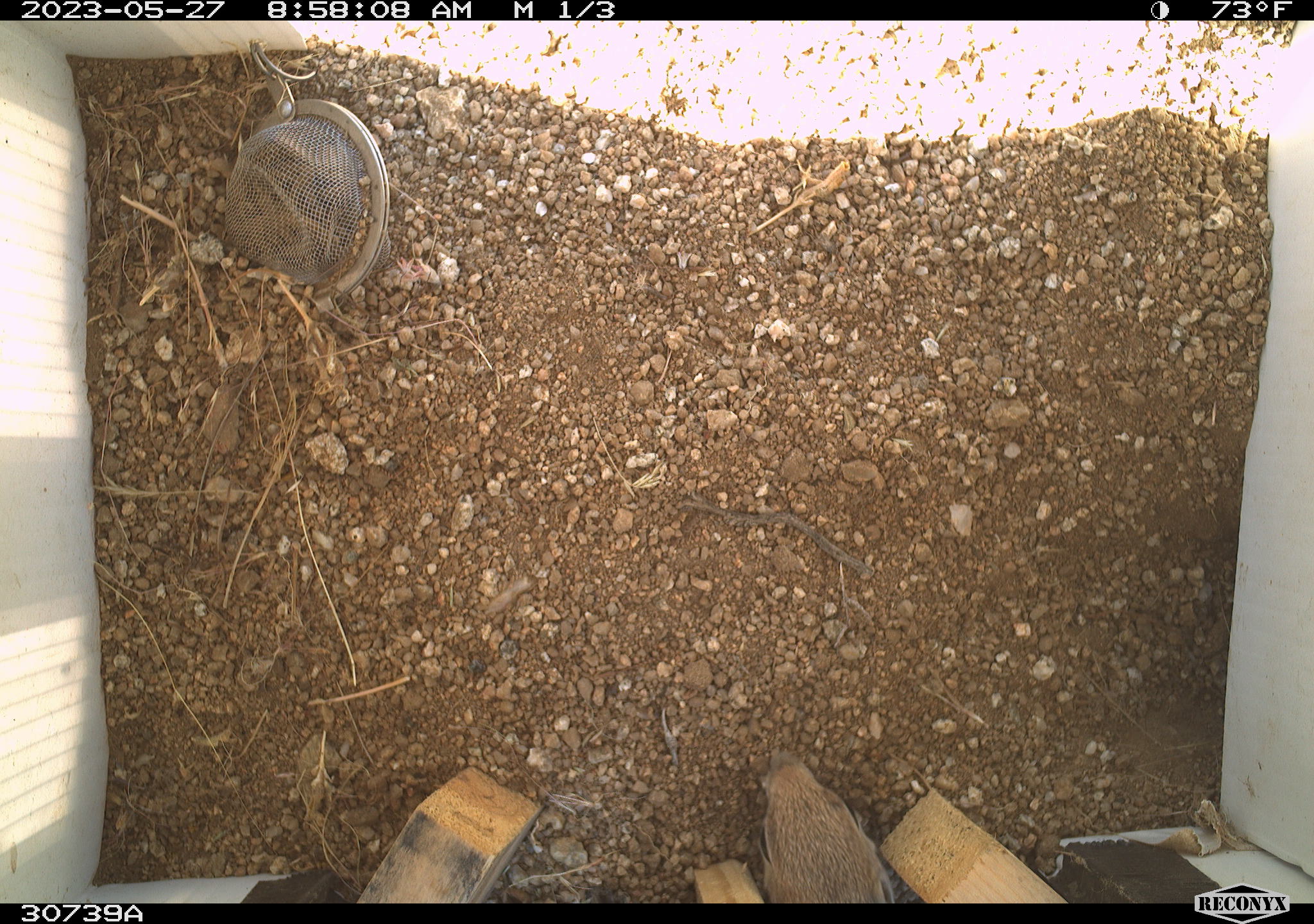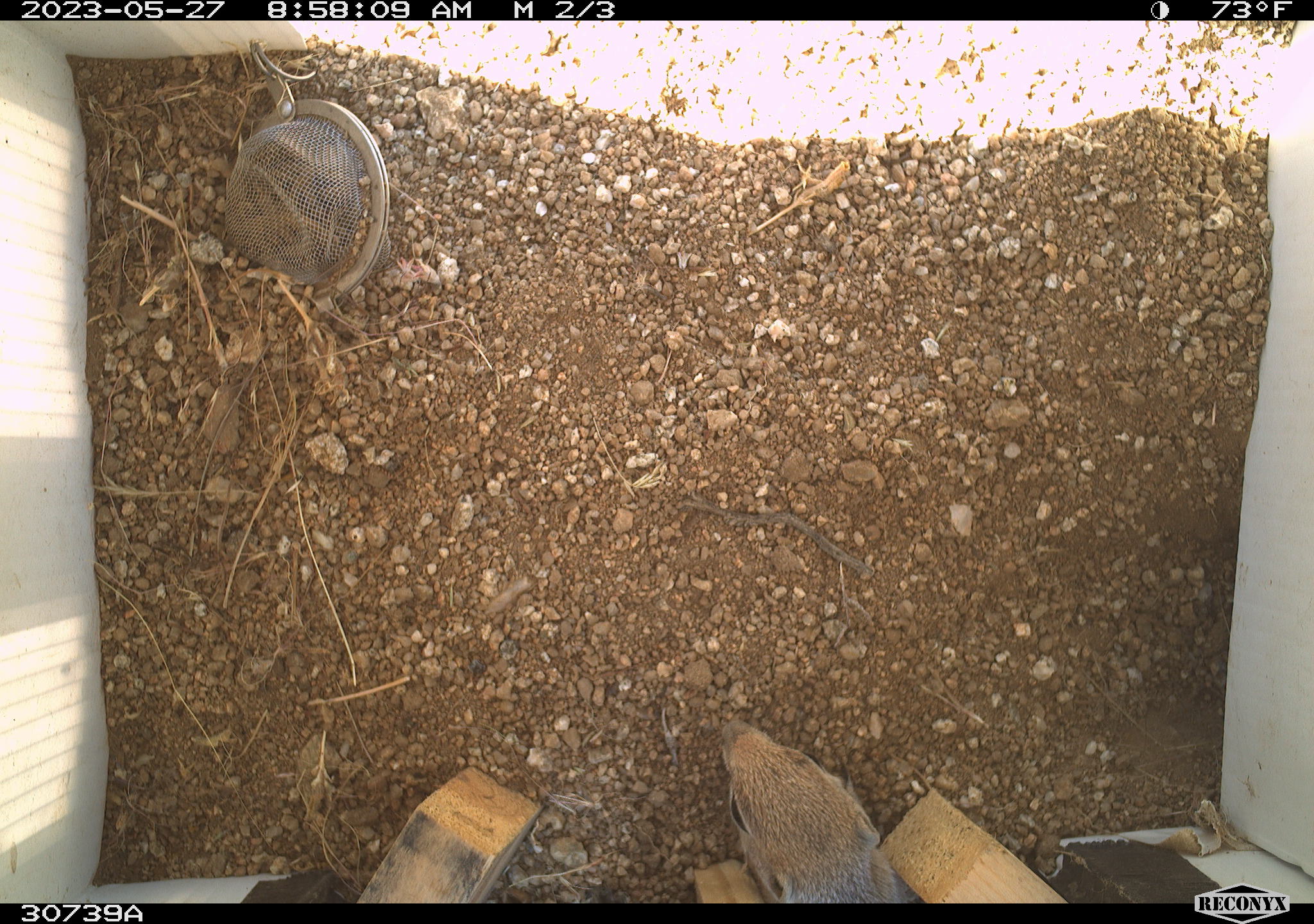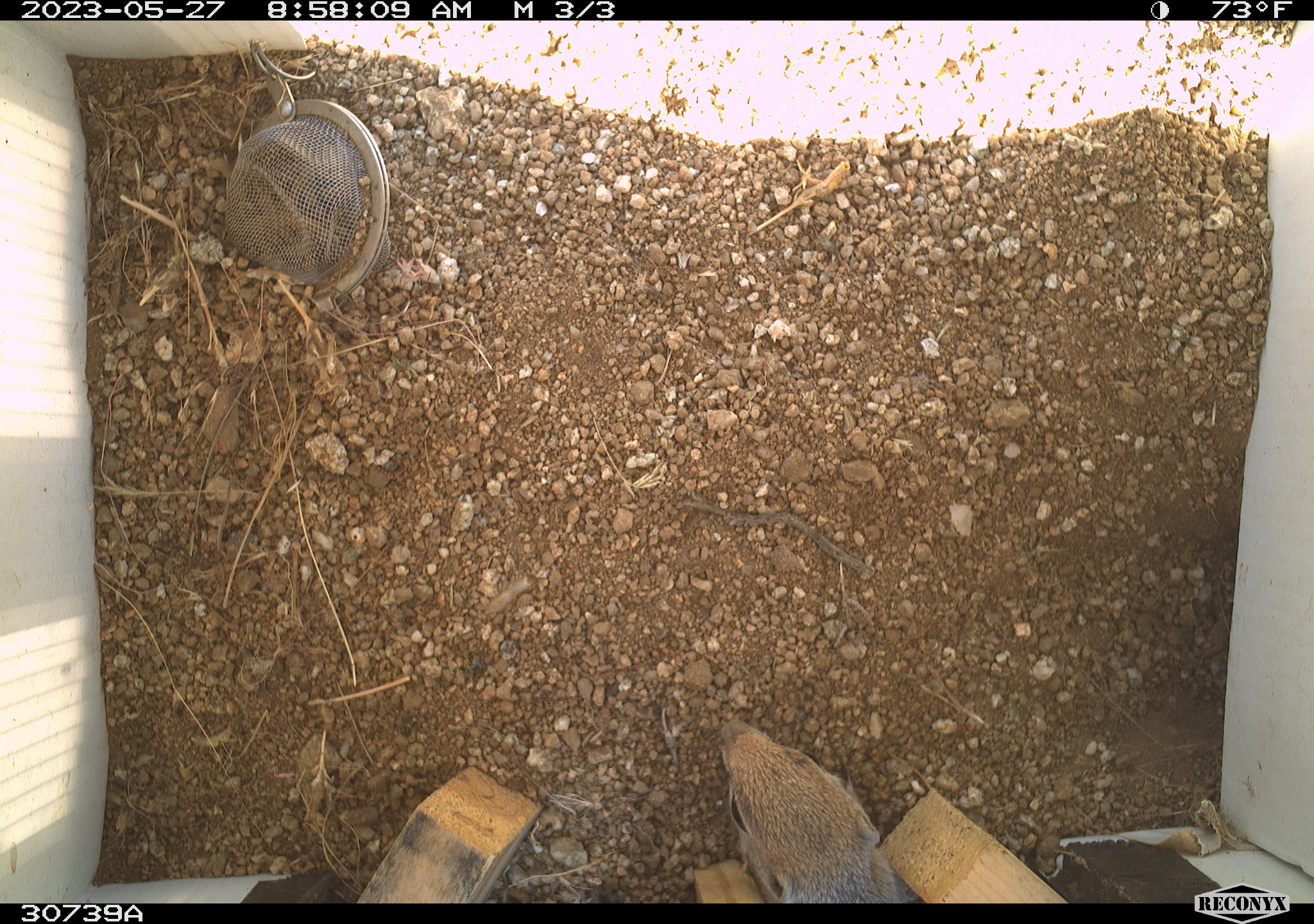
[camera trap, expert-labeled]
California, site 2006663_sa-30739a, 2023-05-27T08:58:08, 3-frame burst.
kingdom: Animalia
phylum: Chordata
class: Mammalia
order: Rodentia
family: Sciuridae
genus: Ammospermophilus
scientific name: Ammospermophilus leucurus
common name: white-tailed antelope squirrel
White-tailed antelope squirrel (Ammospermophilus leucurus).